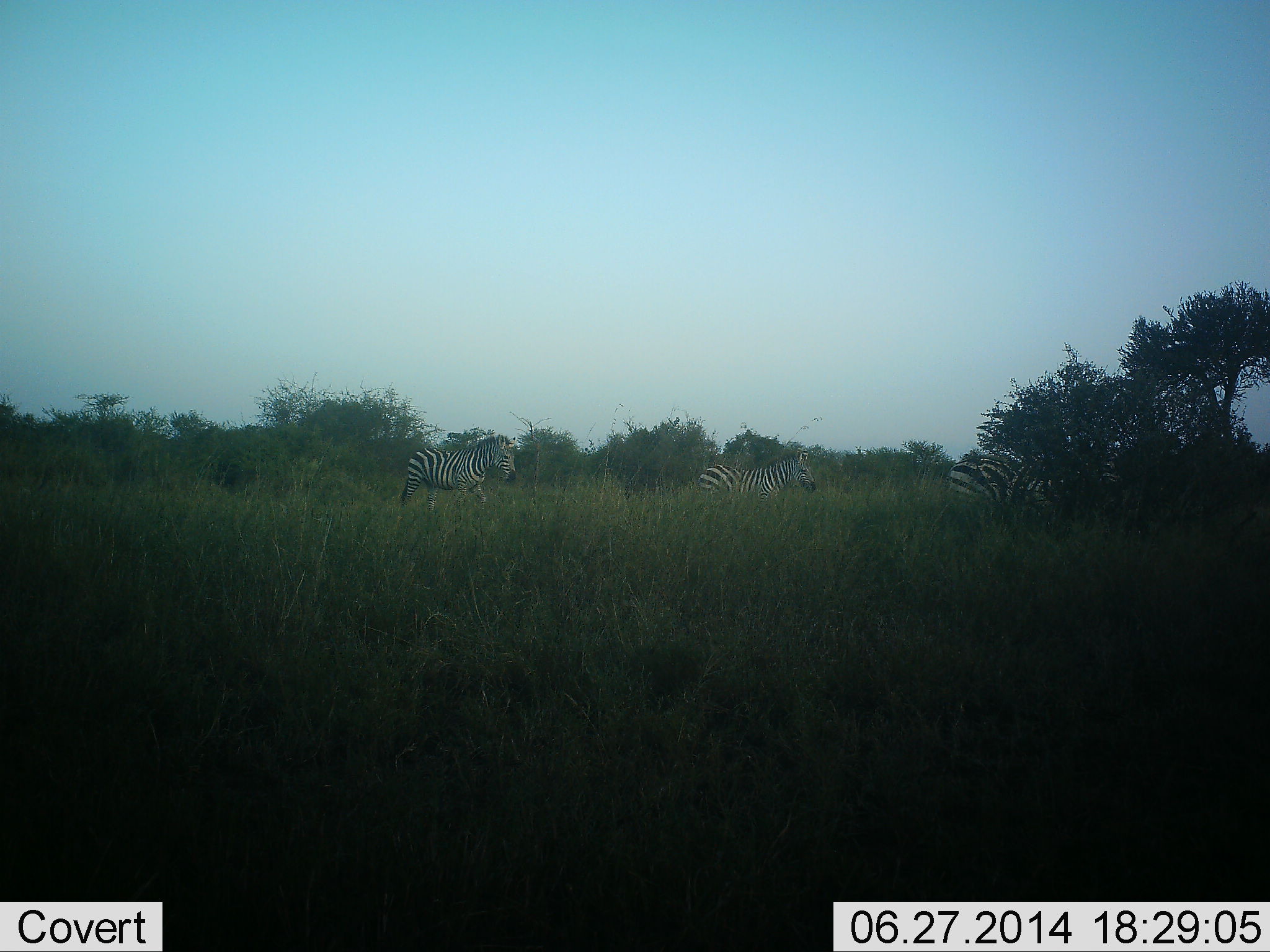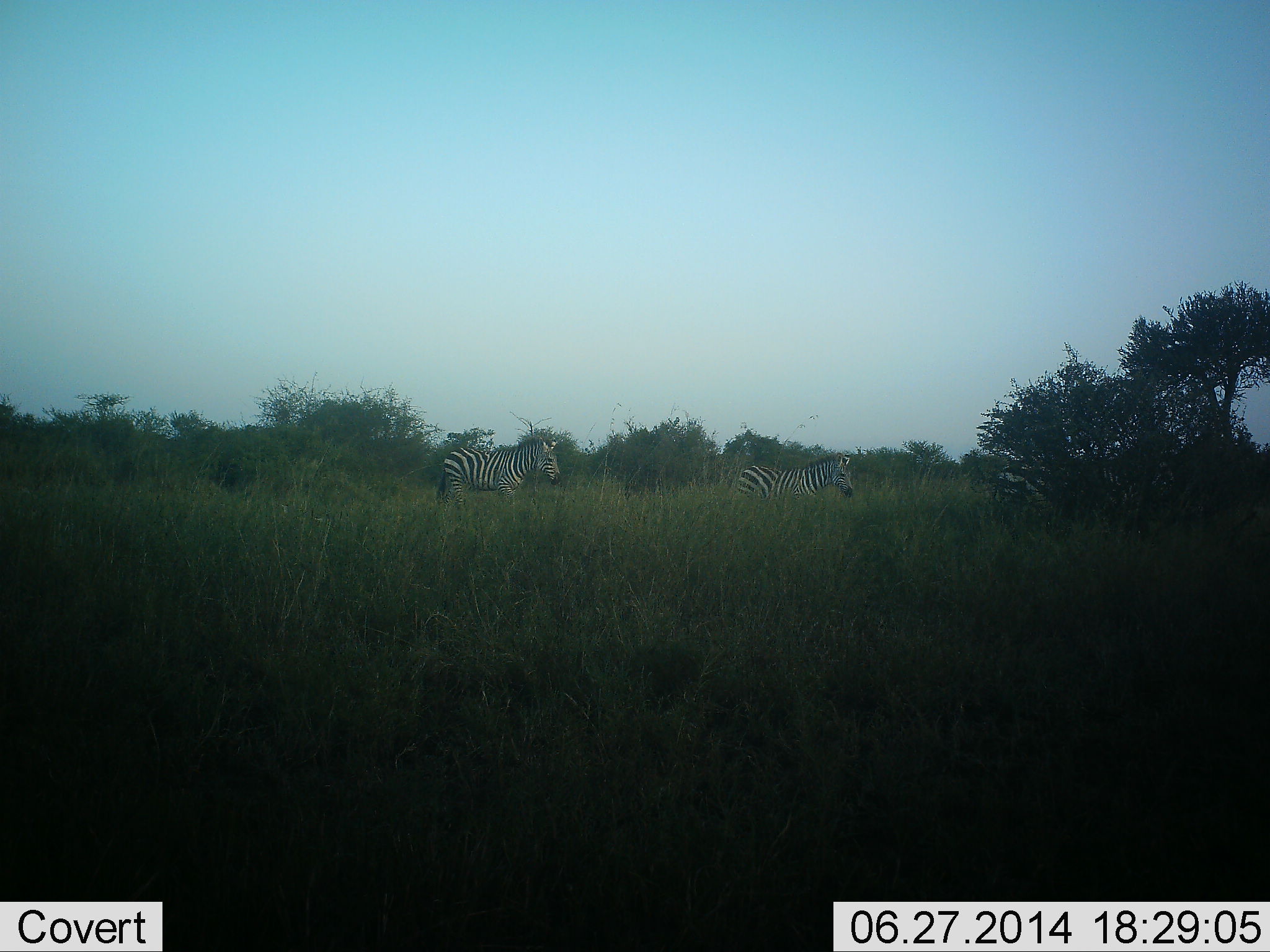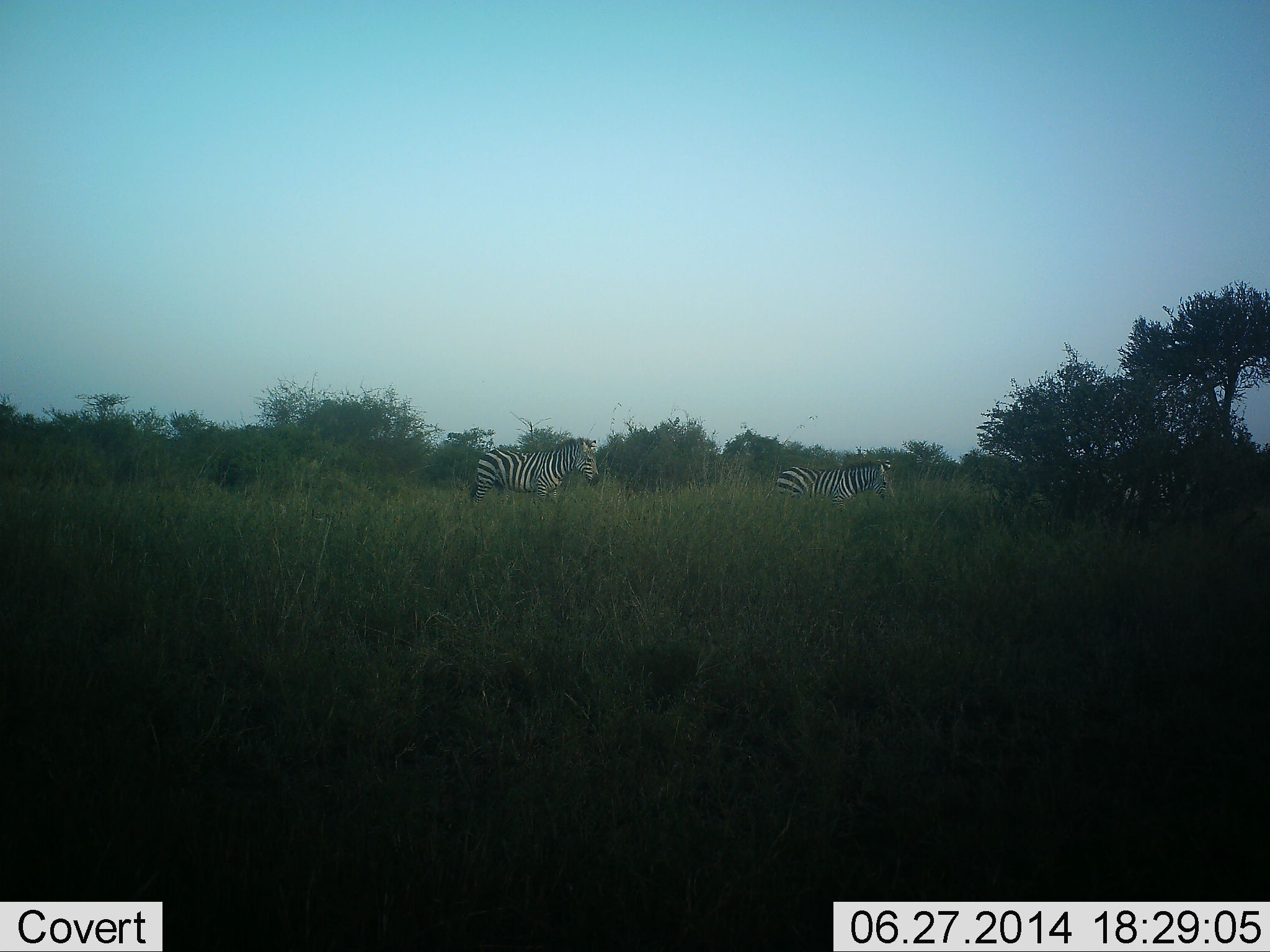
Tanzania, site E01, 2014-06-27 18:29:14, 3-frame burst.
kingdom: Animalia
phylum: Chordata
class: Mammalia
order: Perissodactyla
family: Equidae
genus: Equus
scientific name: Equus quagga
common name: plains zebra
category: zebra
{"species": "zebra (plains zebra) (Equus quagga)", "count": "3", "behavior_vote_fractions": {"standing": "0%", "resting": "0%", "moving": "100%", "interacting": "0%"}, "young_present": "0%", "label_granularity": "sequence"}